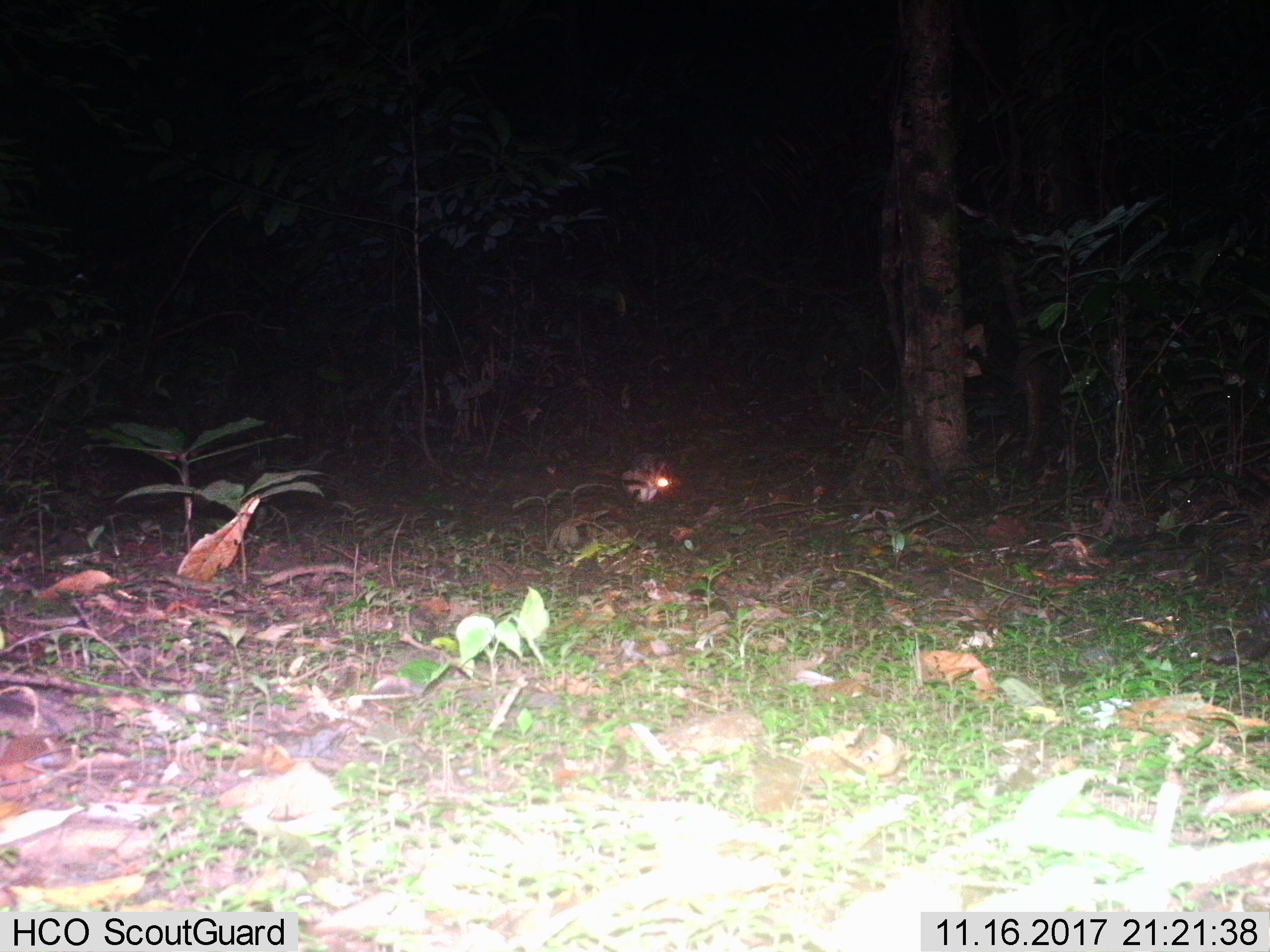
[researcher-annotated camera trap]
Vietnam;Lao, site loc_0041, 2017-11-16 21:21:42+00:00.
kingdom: Animalia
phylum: Chordata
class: Mammalia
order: Lagomorpha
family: Leporidae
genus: Nesolagus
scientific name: Nesolagus timminsi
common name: annamite striped rabbit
Annamite striped rabbit (Nesolagus timminsi). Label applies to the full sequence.